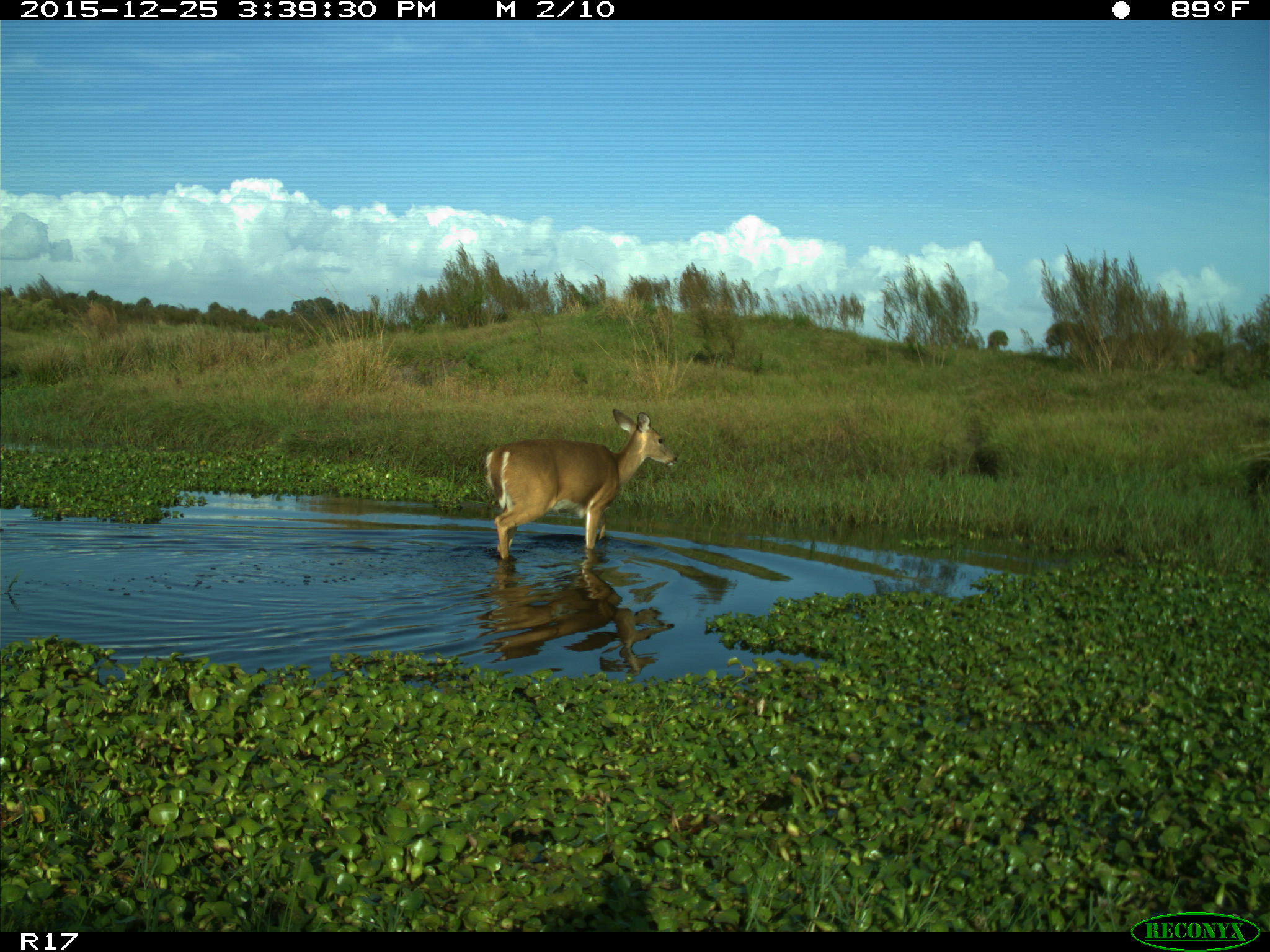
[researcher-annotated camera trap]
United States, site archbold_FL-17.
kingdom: Animalia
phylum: Chordata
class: Mammalia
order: Artiodactyla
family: Cervidae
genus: Odocoileus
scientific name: Odocoileus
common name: deer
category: unidentified deer